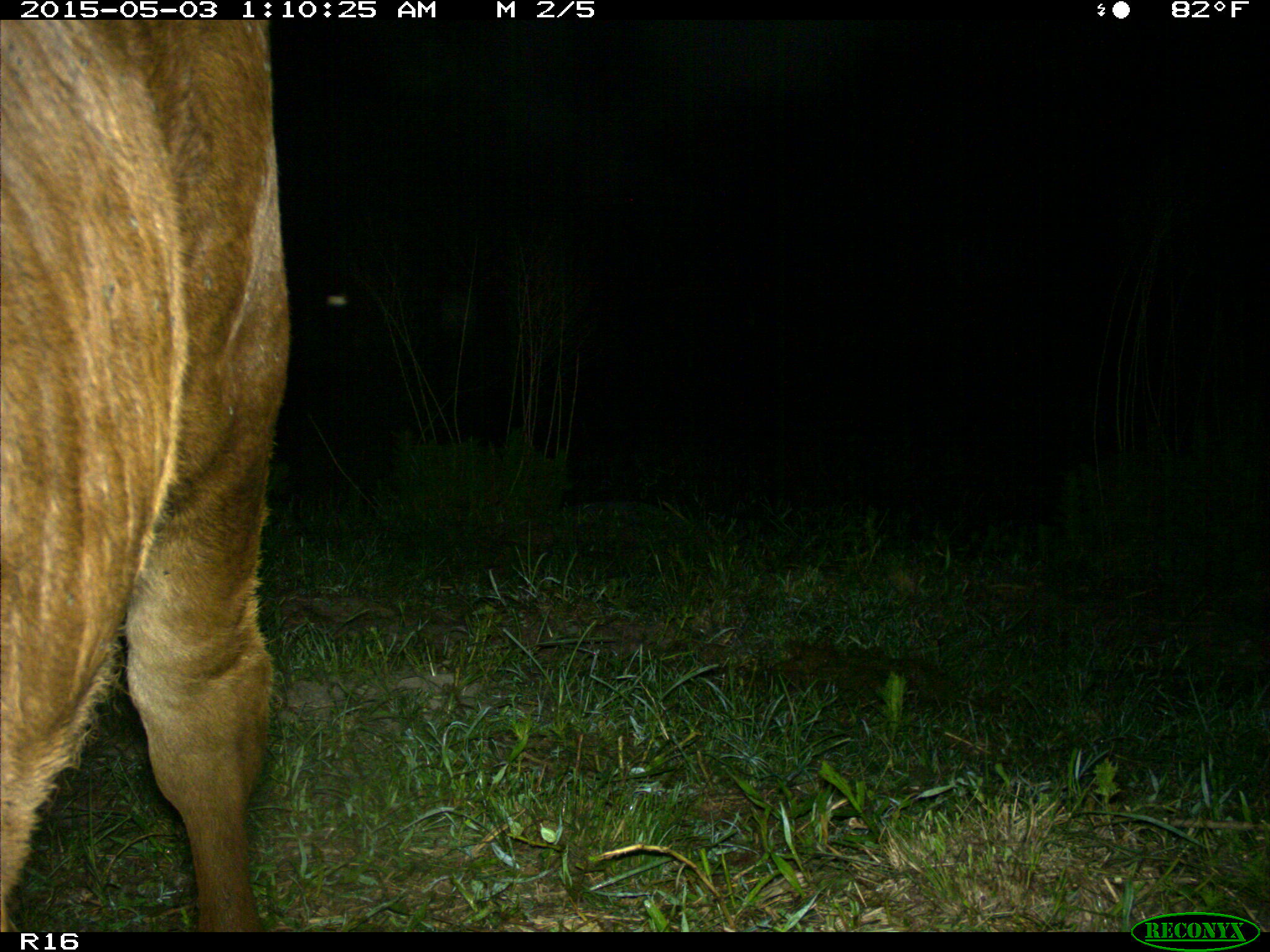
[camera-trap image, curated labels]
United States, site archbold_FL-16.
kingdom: Animalia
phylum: Chordata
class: Mammalia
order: Artiodactyla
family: Bovidae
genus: Bos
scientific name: Bos taurus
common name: domestic cow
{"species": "Bos taurus (domestic cow)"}